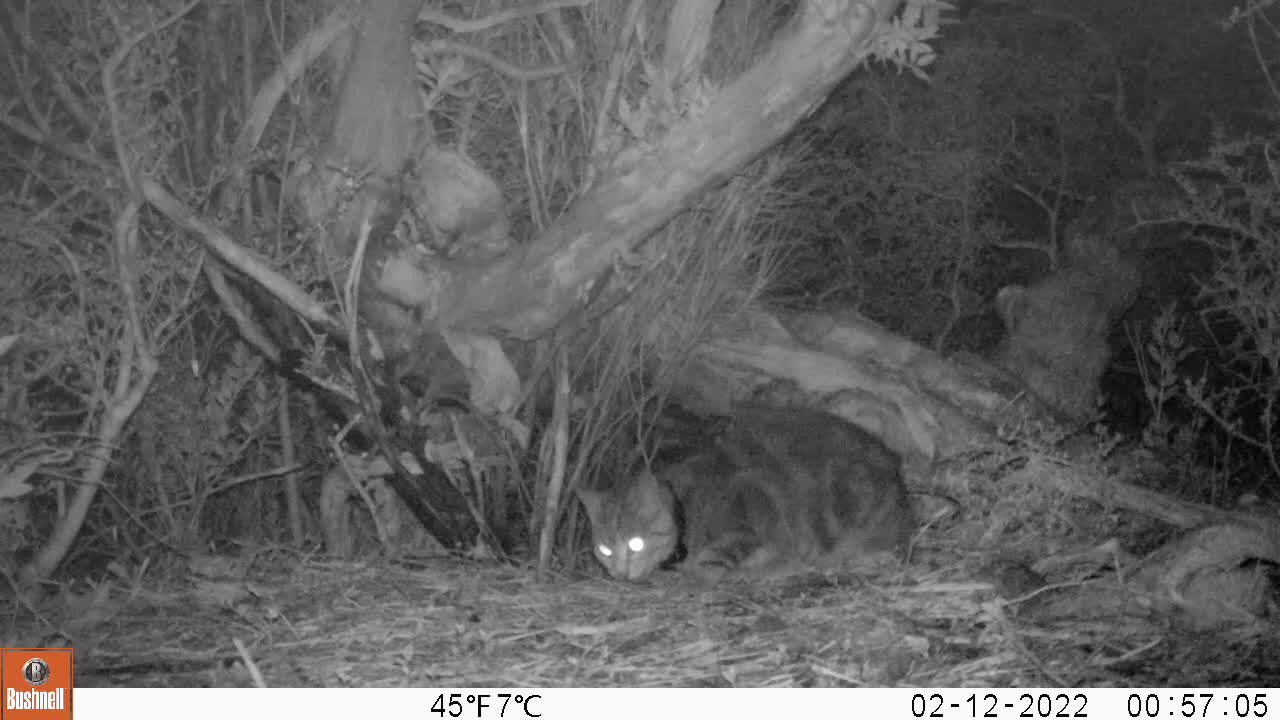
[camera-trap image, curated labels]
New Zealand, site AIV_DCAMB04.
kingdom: Animalia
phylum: Chordata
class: Mammalia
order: Carnivora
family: Felidae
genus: Felis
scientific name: Felis catus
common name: domestic cat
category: cat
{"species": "cat (domestic cat) (Felis catus)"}